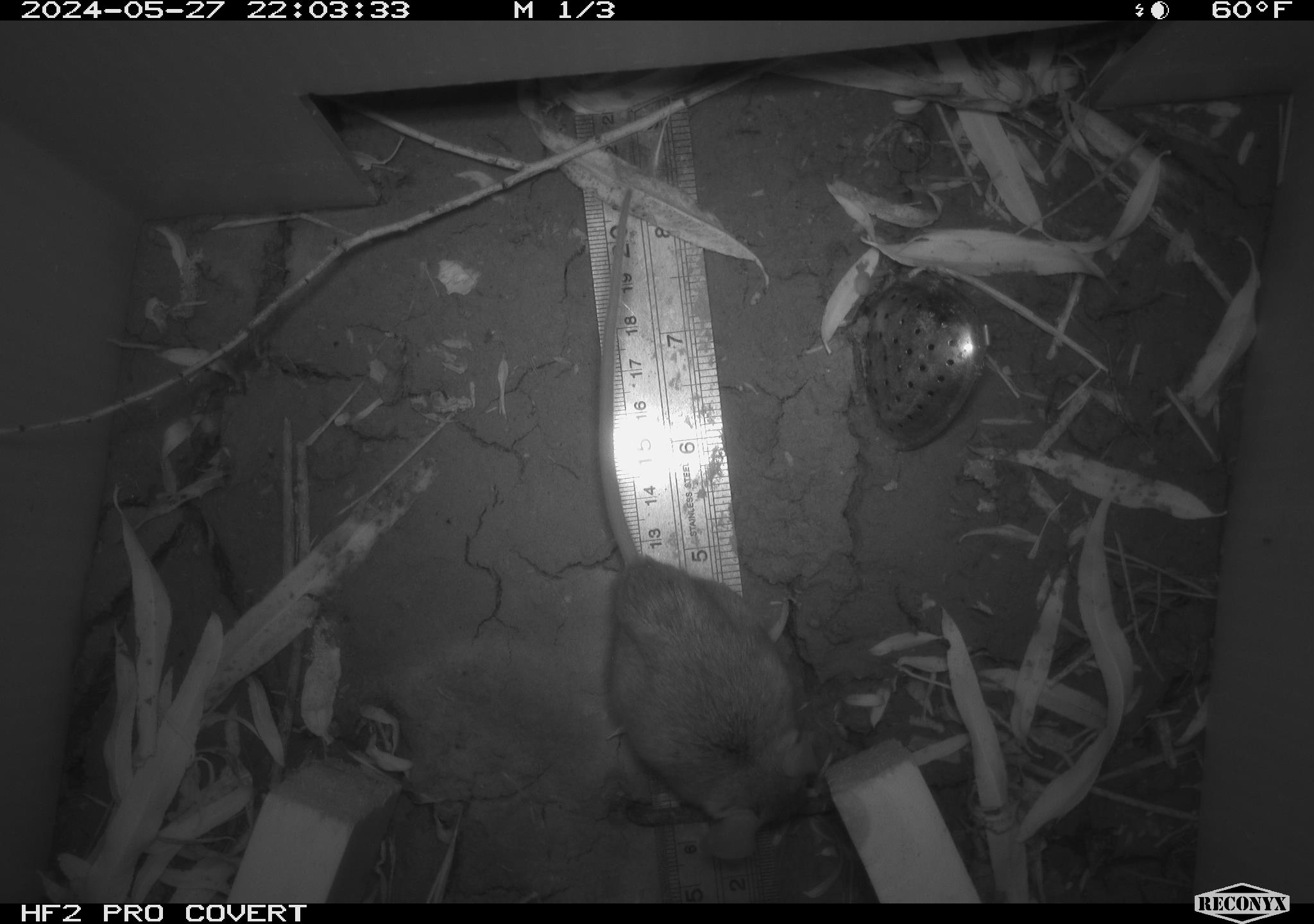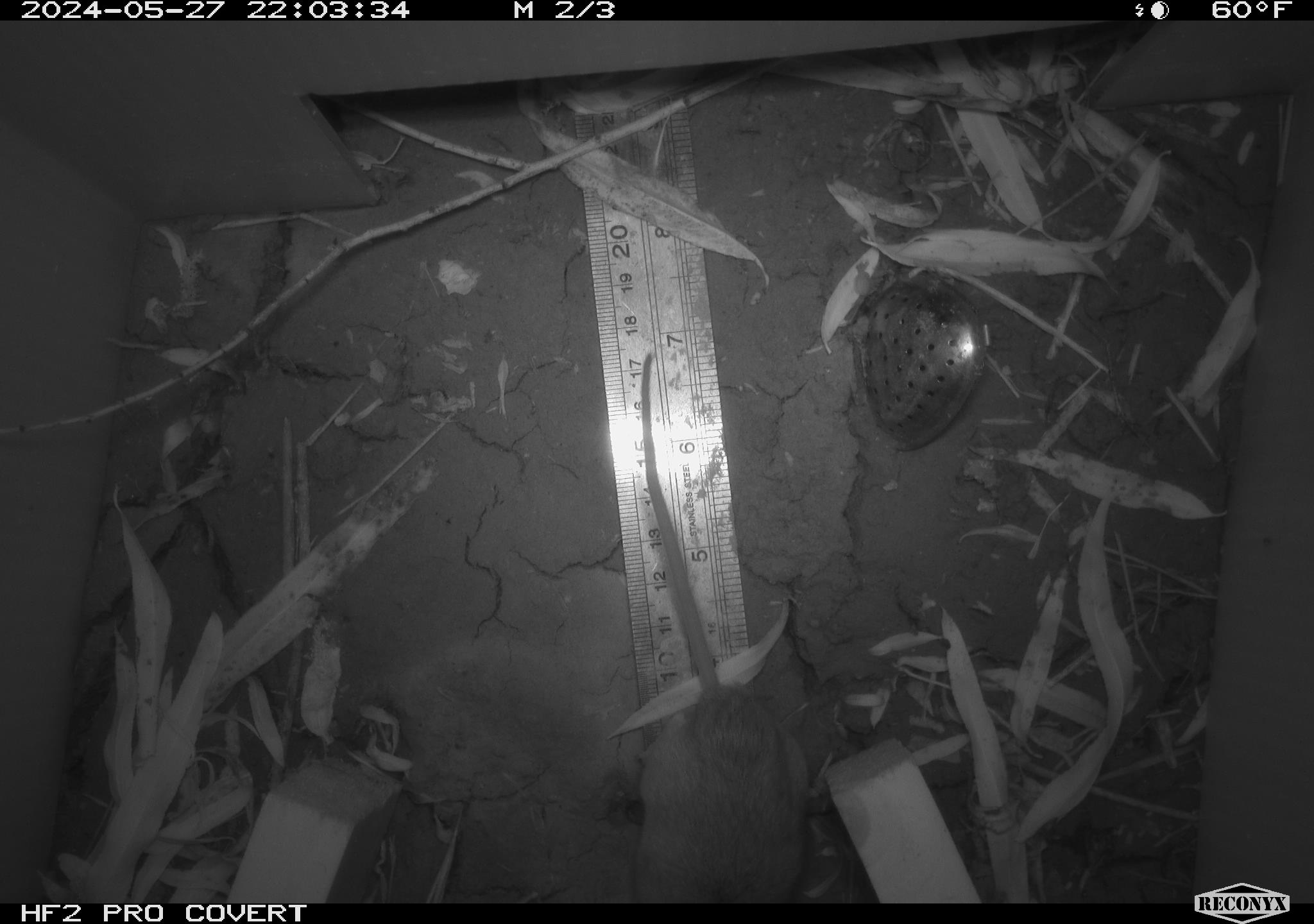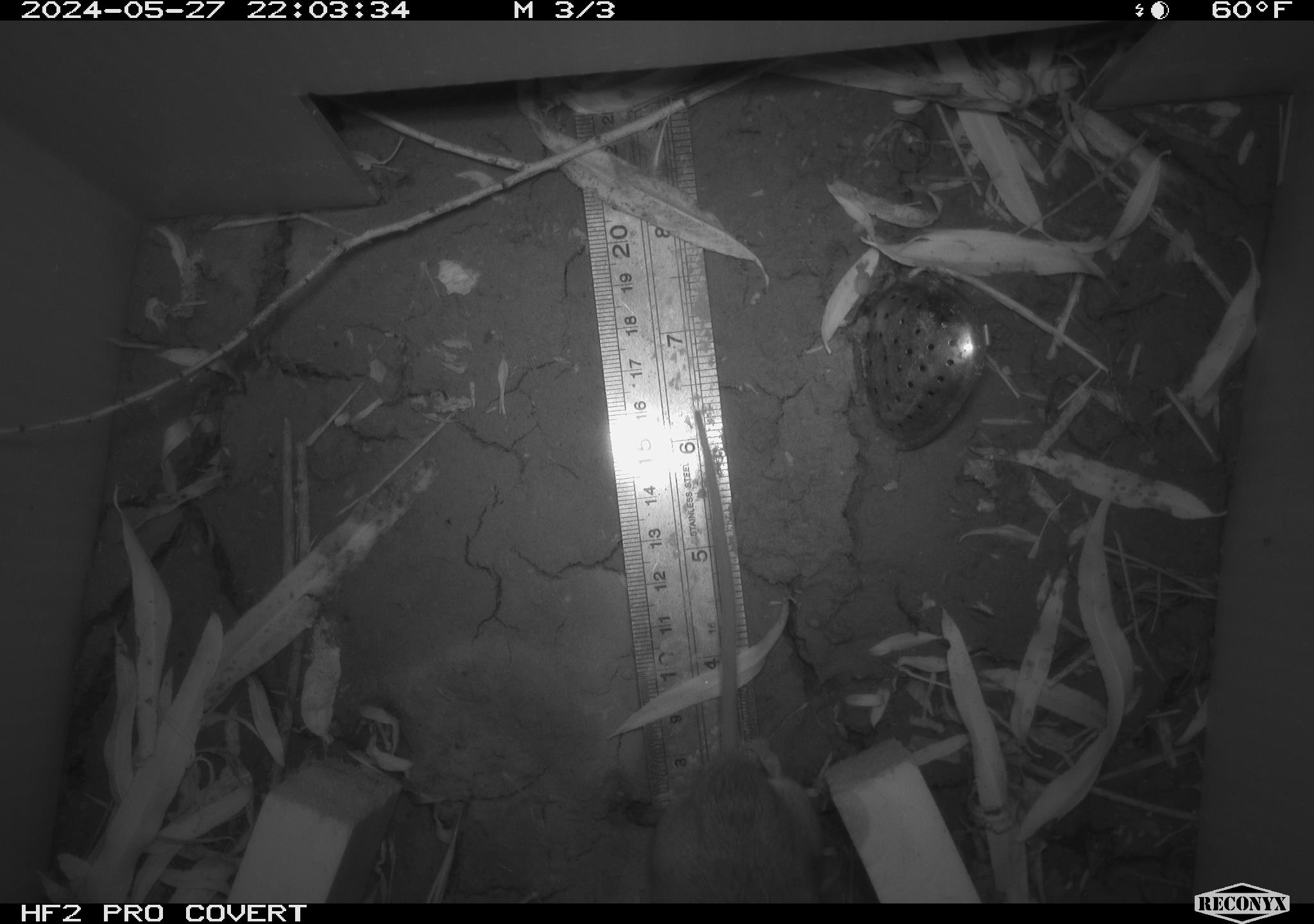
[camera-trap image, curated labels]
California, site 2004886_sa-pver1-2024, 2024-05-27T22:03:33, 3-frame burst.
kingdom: Animalia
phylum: Chordata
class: Mammalia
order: Rodentia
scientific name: Rodentia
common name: mouse species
Mouse species (Rodentia).